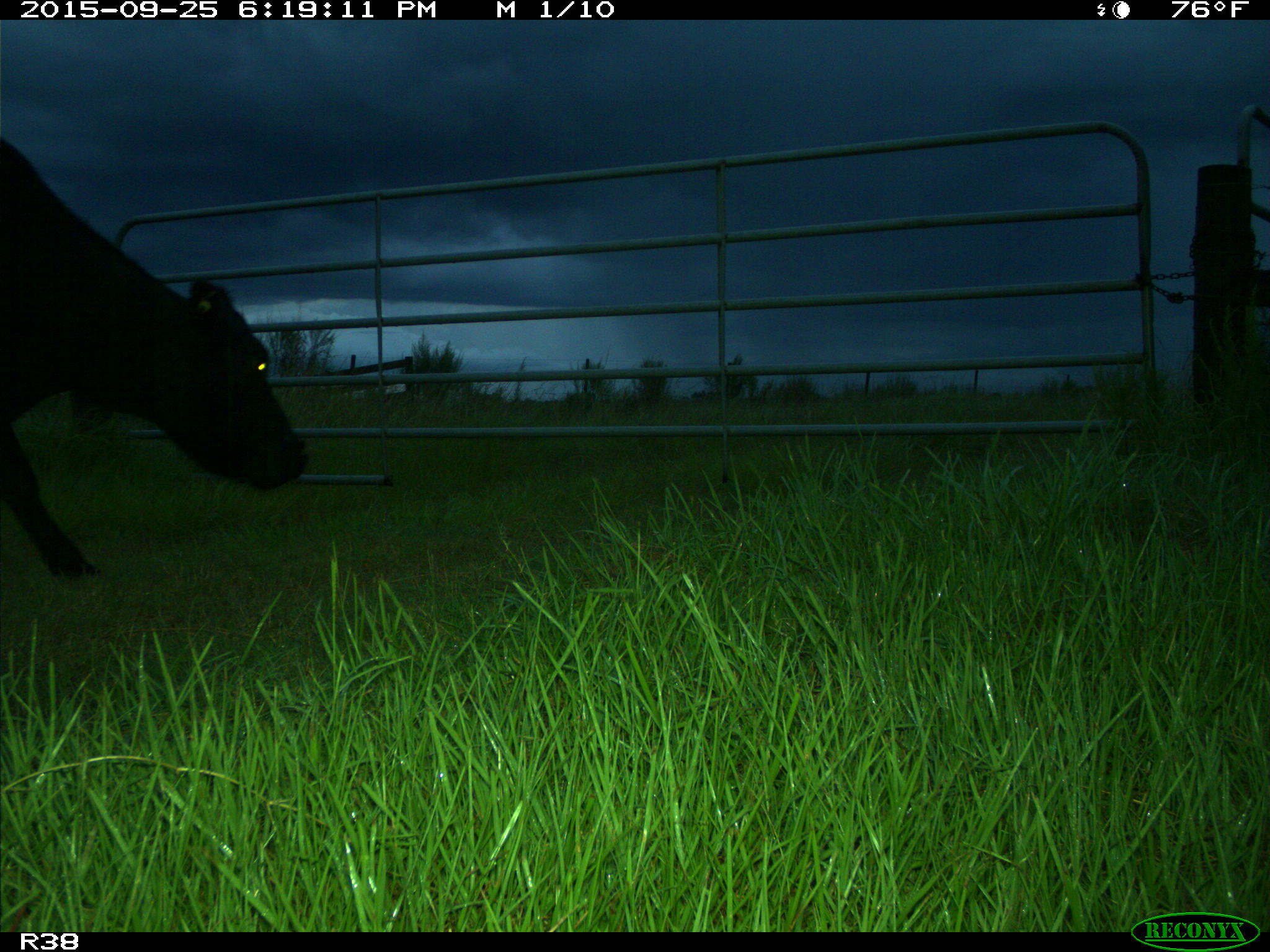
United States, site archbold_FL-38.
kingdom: Animalia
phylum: Chordata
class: Mammalia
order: Artiodactyla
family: Bovidae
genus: Bos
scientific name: Bos taurus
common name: domestic cow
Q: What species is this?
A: Bos taurus (domestic cow).